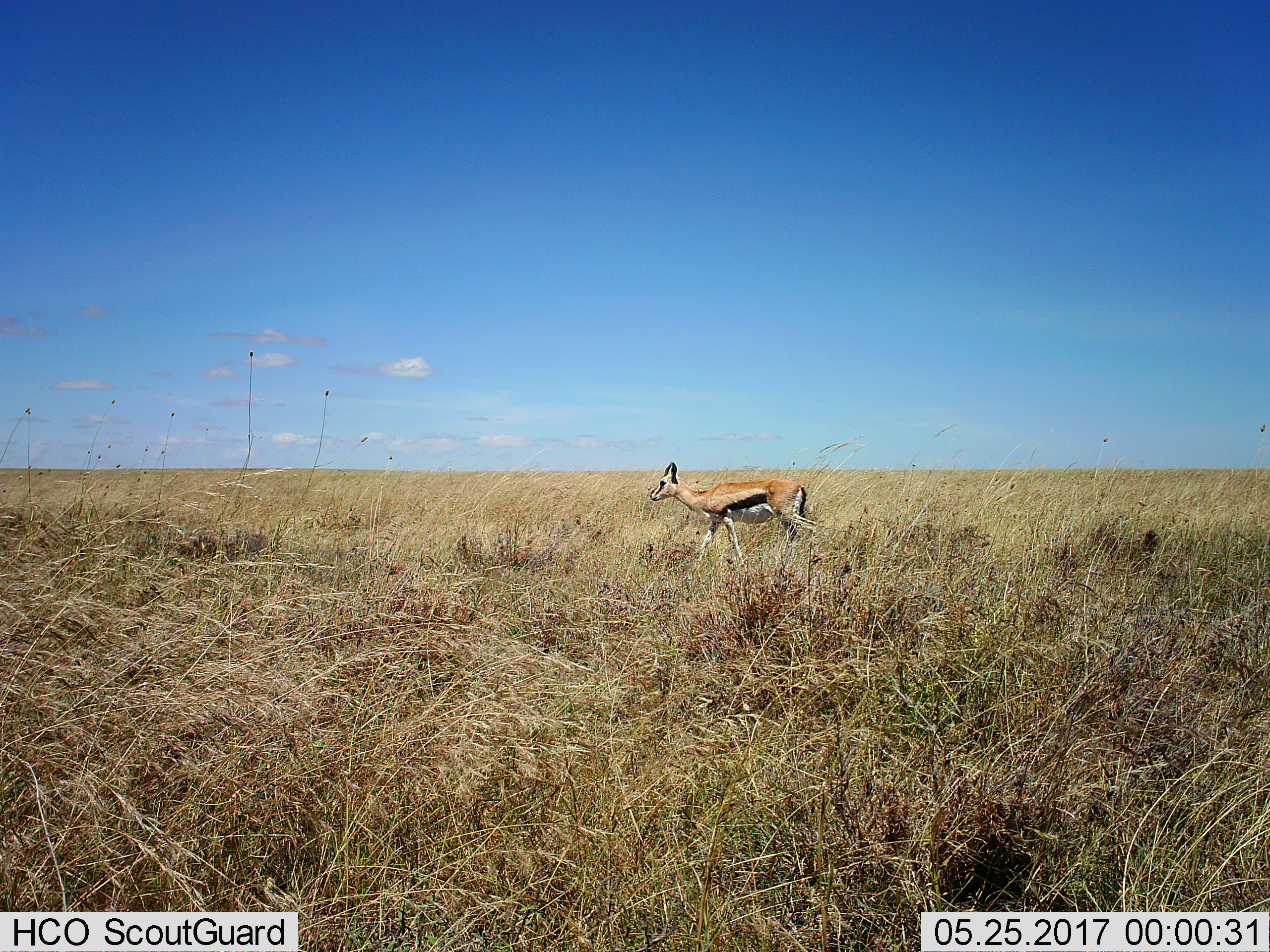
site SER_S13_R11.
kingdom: Animalia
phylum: Chordata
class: Mammalia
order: Artiodactyla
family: Bovidae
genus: Eudorcas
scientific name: Eudorcas thomsonii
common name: thomson's gazelle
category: gazellethomsons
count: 1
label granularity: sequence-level